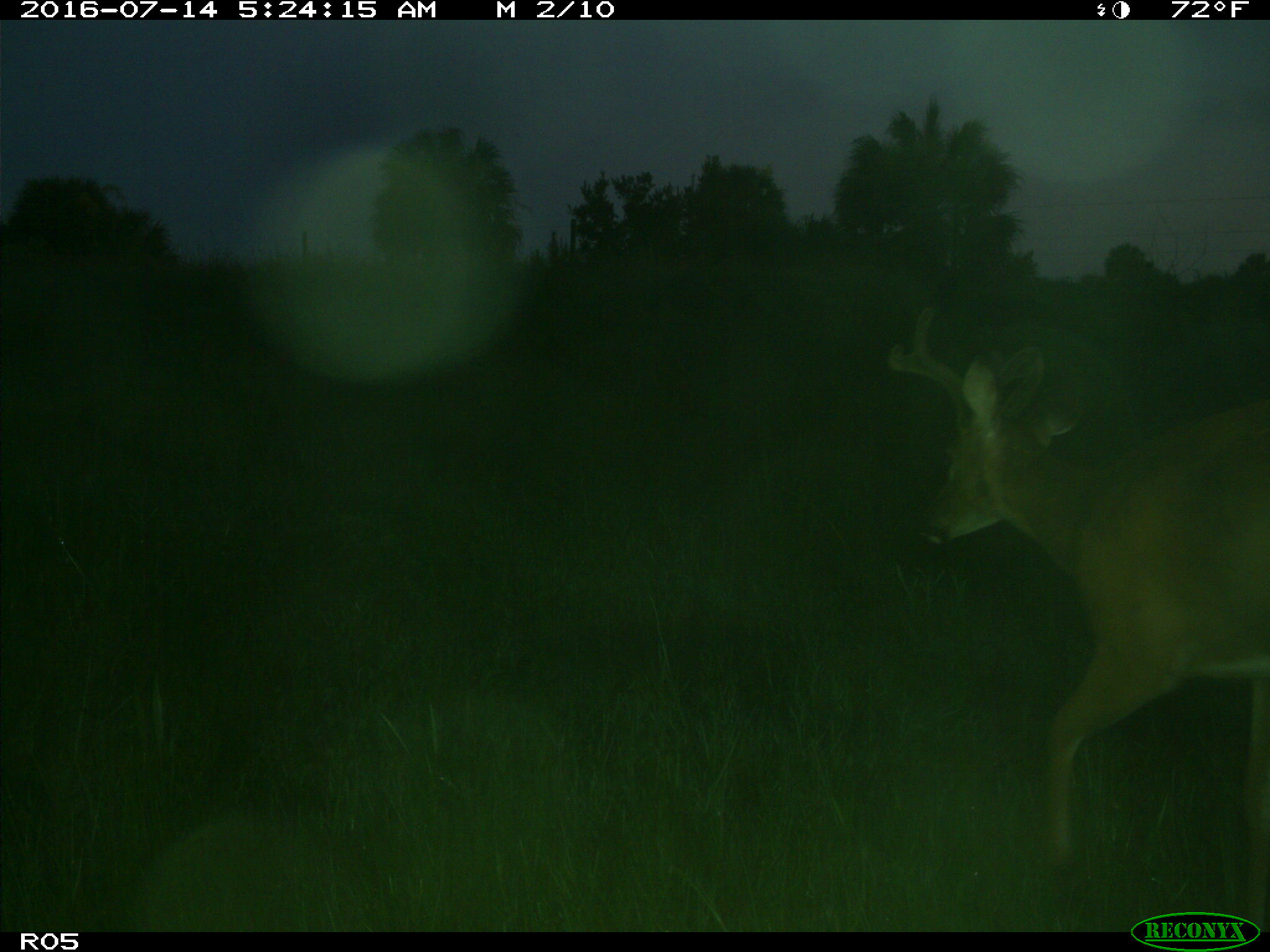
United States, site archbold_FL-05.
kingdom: Animalia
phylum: Chordata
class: Mammalia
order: Artiodactyla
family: Cervidae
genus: Odocoileus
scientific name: Odocoileus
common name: deer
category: unidentified deer